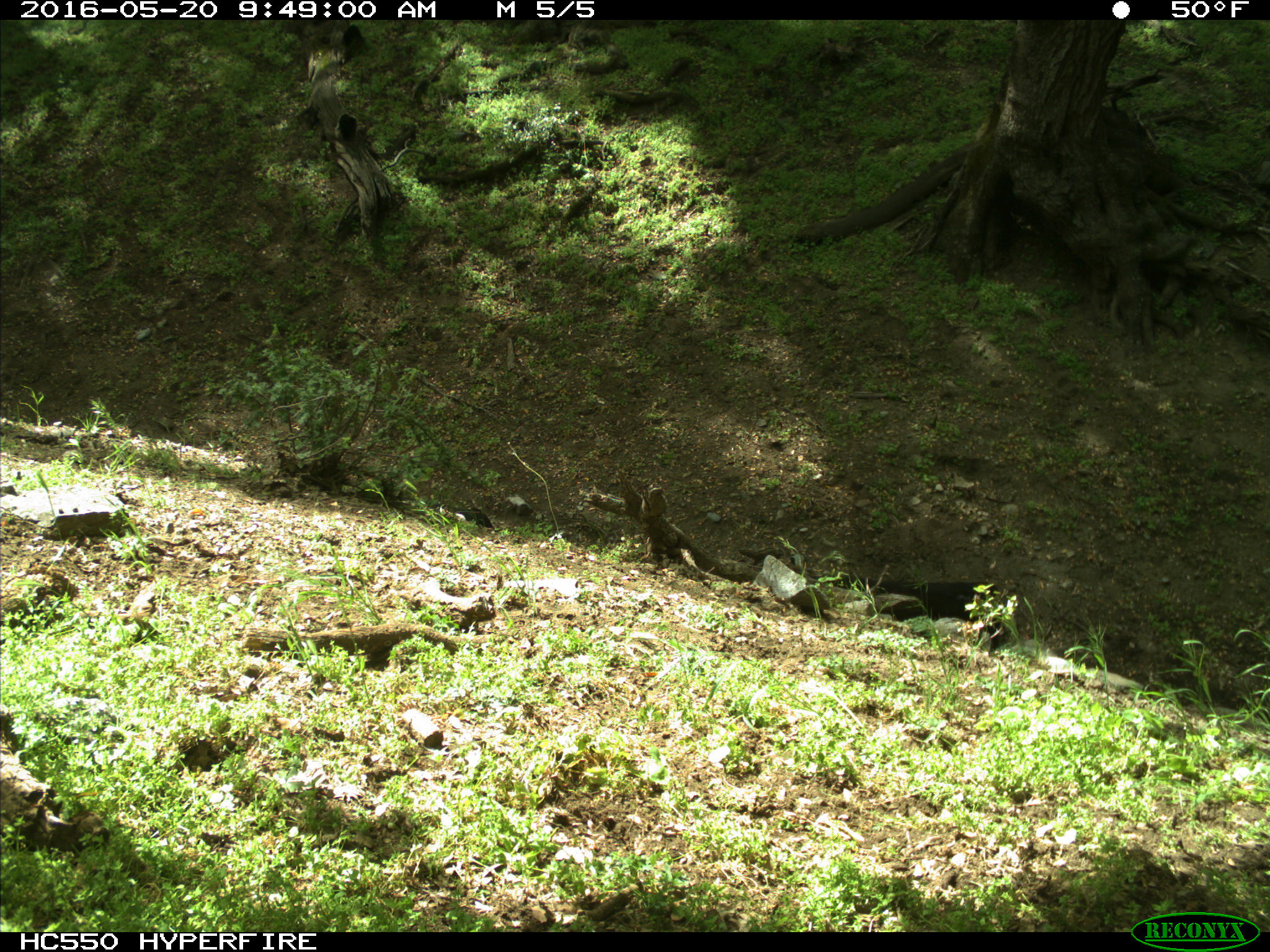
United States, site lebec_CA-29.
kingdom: Animalia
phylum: Chordata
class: Mammalia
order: Artiodactyla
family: Bovidae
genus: Bos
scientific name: Bos taurus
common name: domestic cow